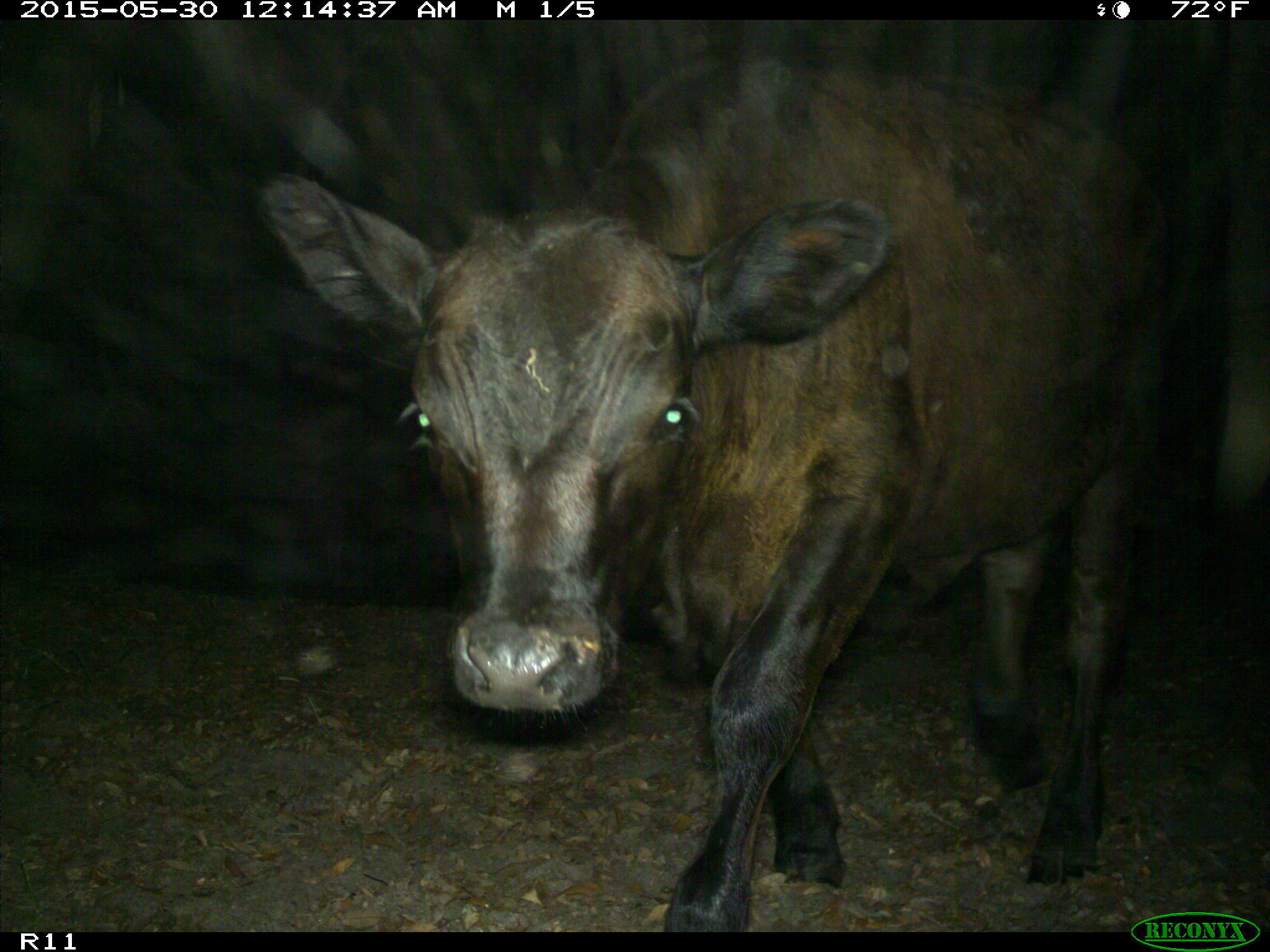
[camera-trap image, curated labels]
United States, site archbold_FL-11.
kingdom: Animalia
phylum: Chordata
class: Mammalia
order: Artiodactyla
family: Bovidae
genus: Bos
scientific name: Bos taurus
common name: domestic cow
Bos taurus (domestic cow).